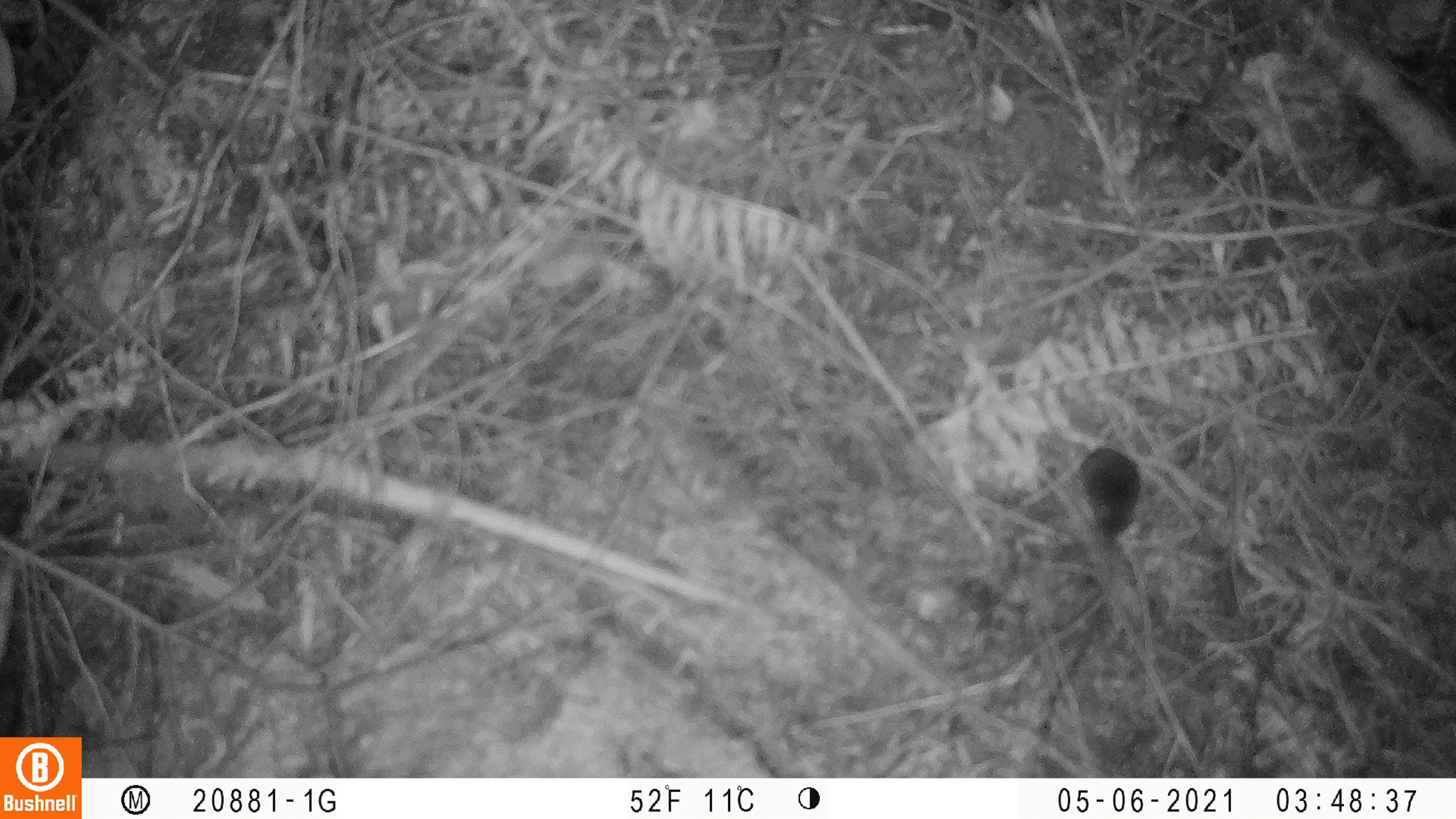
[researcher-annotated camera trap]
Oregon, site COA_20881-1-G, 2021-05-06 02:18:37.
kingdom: Animalia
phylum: Chordata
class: Mammalia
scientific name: Mammalia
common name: small mammal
Small mammal (Mammalia).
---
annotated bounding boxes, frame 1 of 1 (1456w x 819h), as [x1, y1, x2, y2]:
small mammal: [1047, 403, 1201, 588]